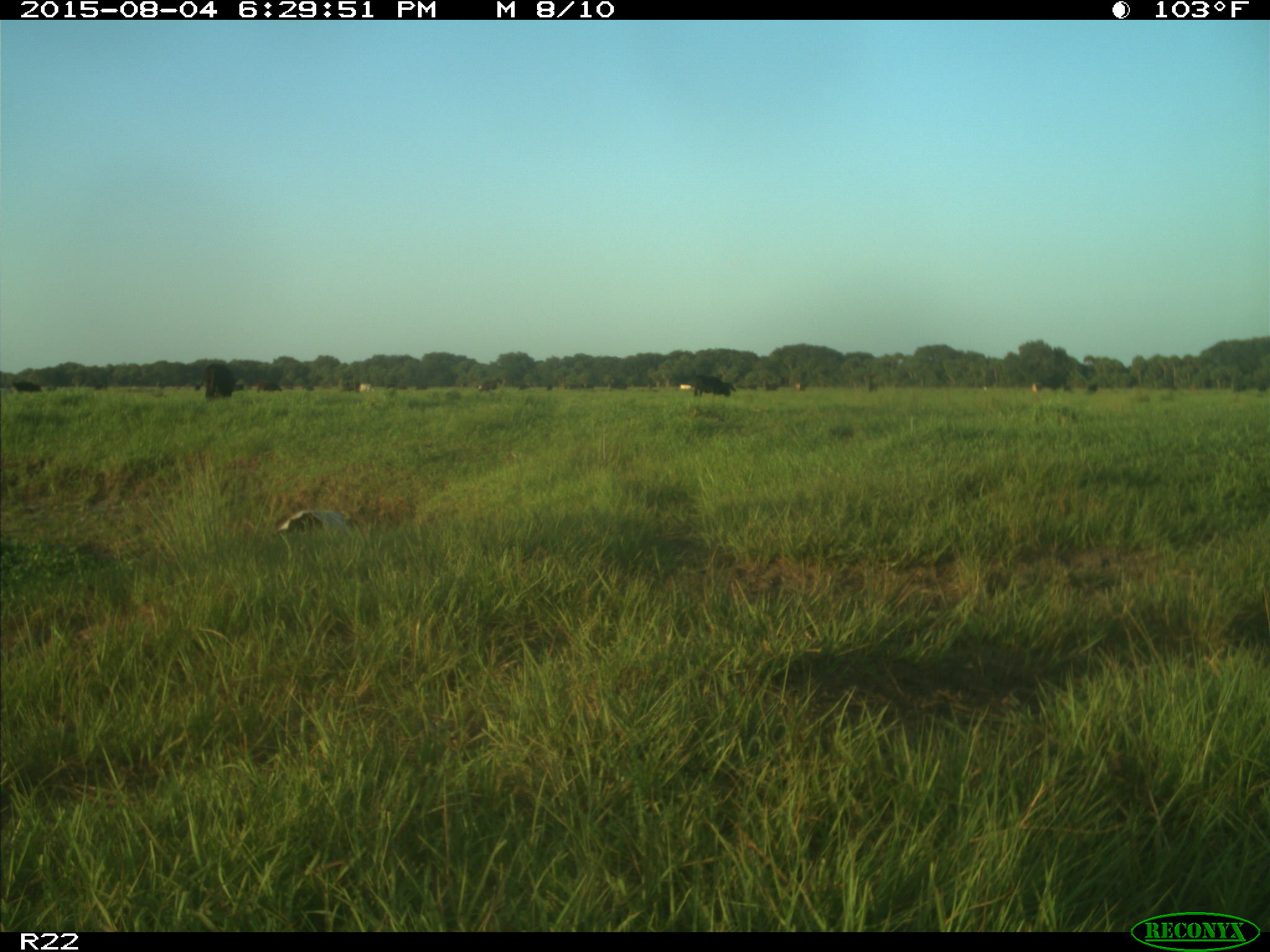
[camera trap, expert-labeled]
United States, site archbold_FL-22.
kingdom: Animalia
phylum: Chordata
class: Mammalia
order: Artiodactyla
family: Bovidae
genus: Bos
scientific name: Bos taurus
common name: domestic cow